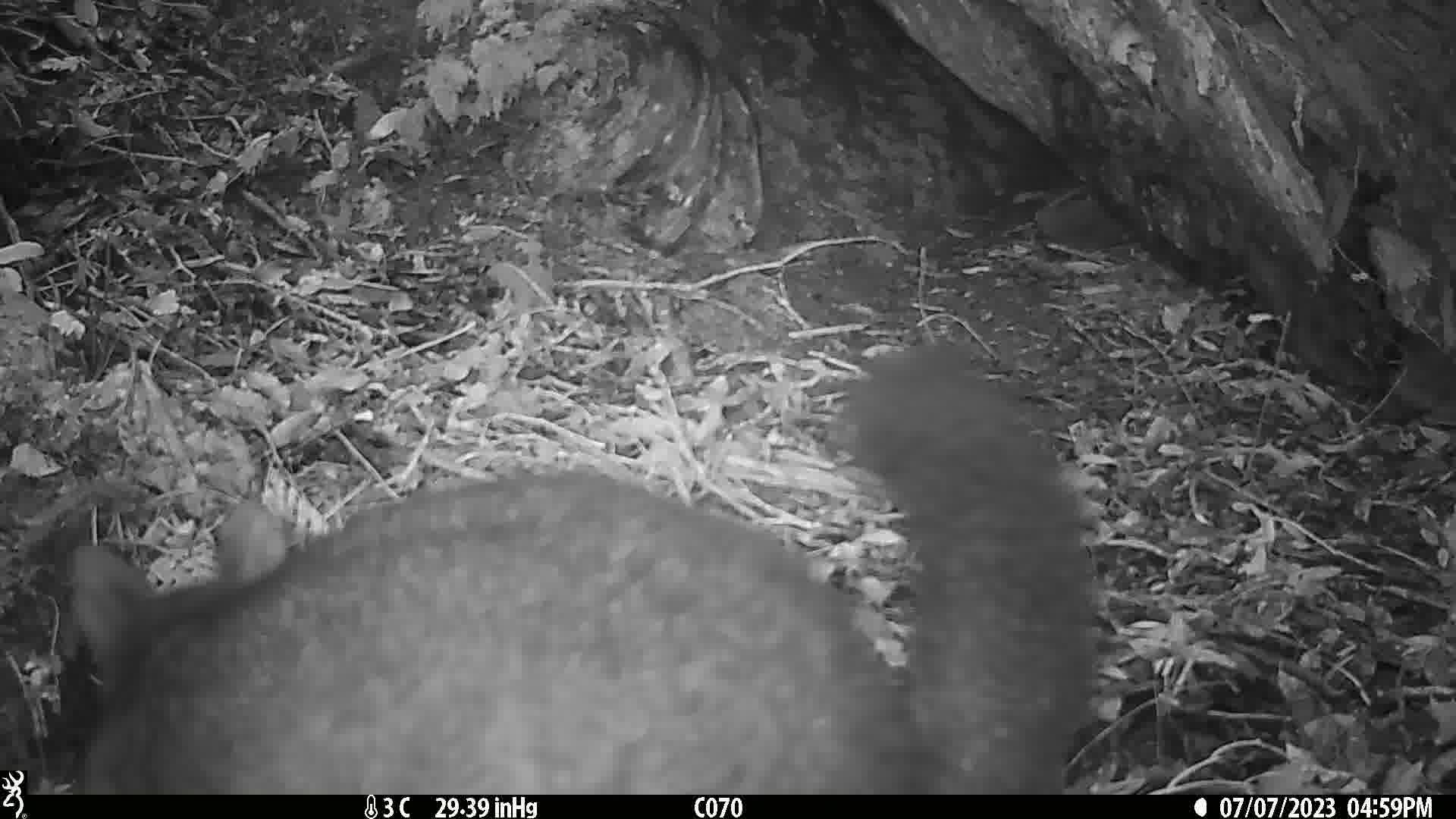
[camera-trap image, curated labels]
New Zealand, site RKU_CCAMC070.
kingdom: Animalia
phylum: Chordata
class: Mammalia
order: Diprotodontia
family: Phalangeridae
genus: Trichosurus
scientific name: Trichosurus vulpecula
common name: common brushtail possum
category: possum